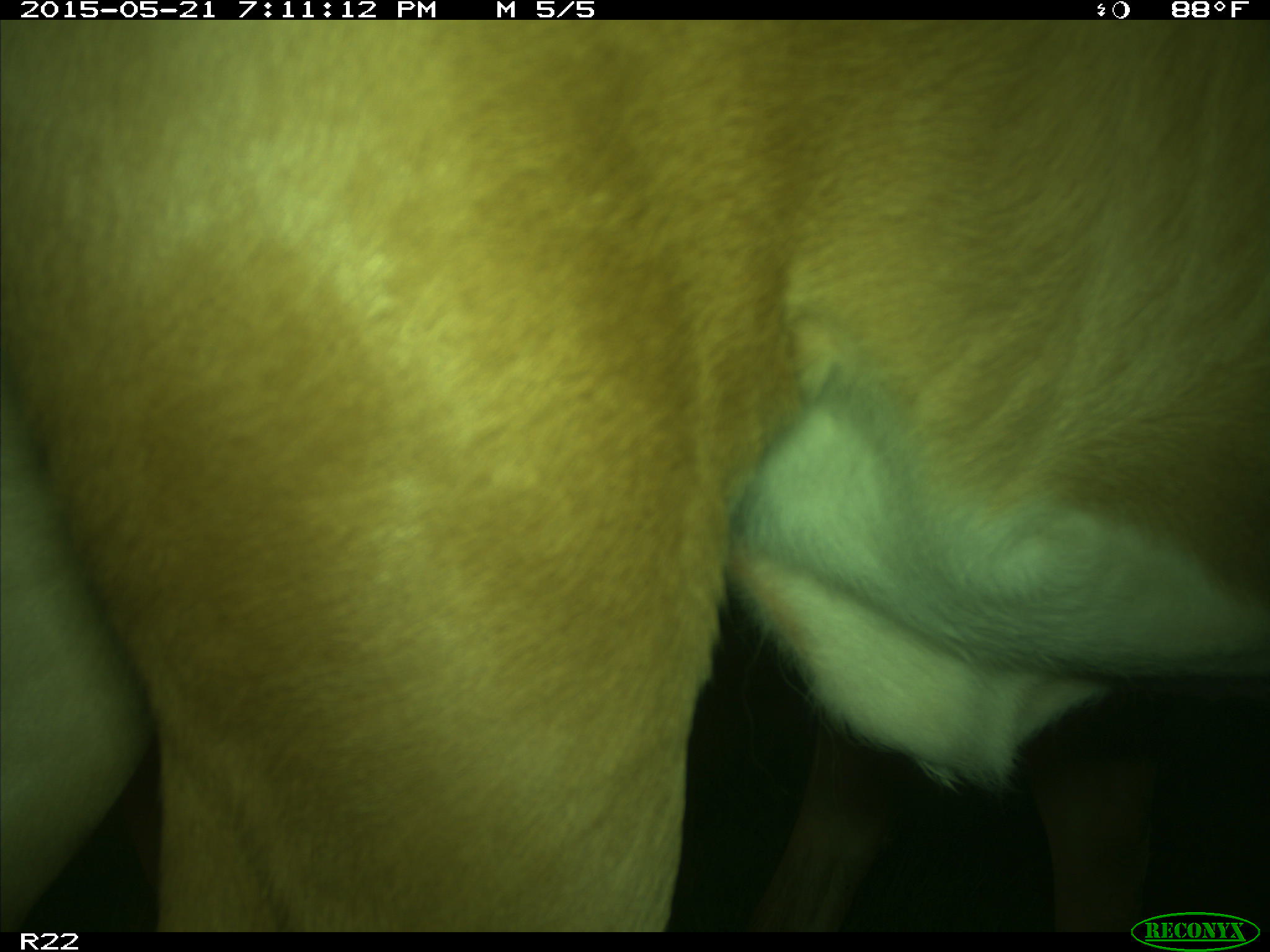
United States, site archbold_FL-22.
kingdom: Animalia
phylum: Chordata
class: Mammalia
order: Artiodactyla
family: Bovidae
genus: Bos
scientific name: Bos taurus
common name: domestic cow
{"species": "Bos taurus (domestic cow)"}